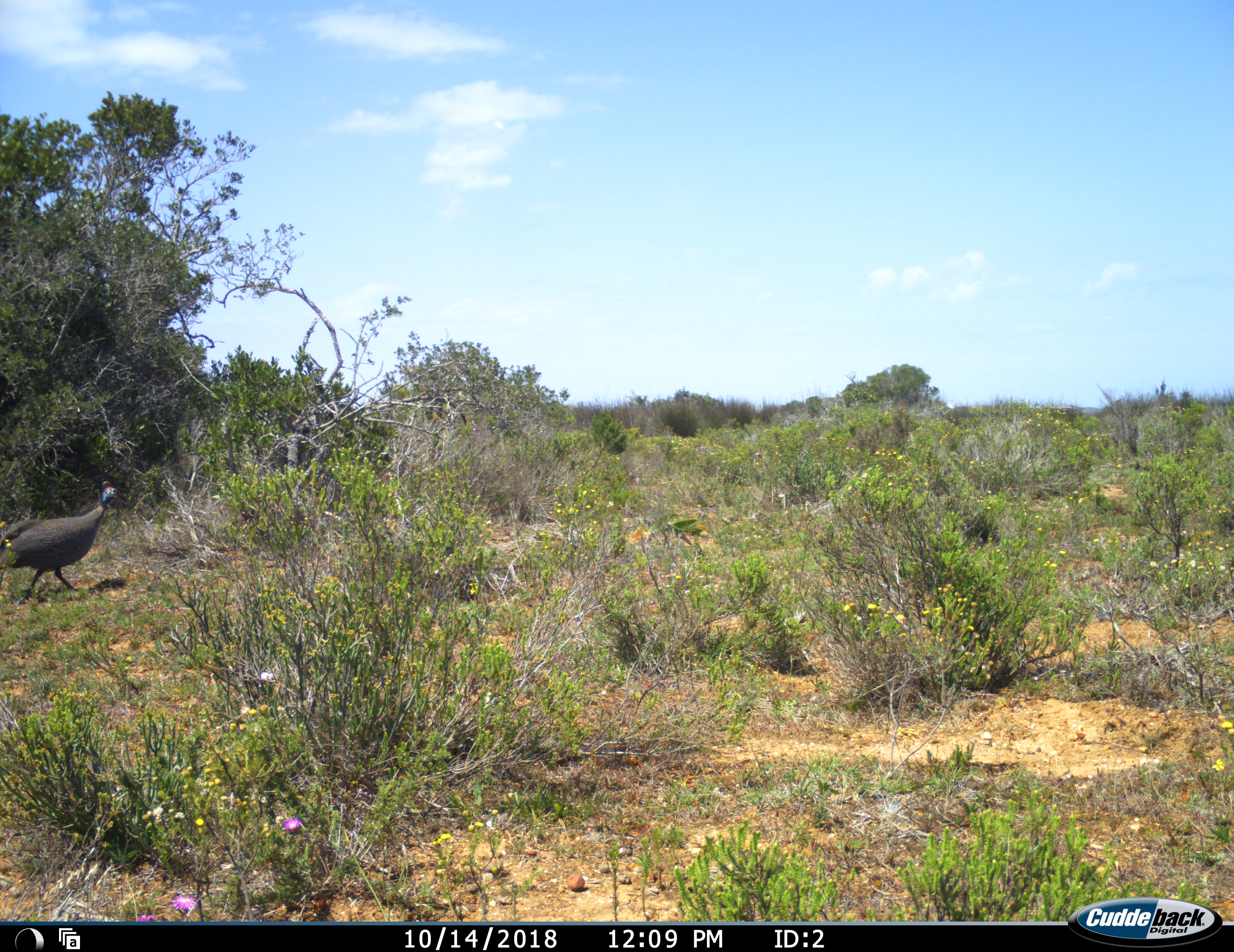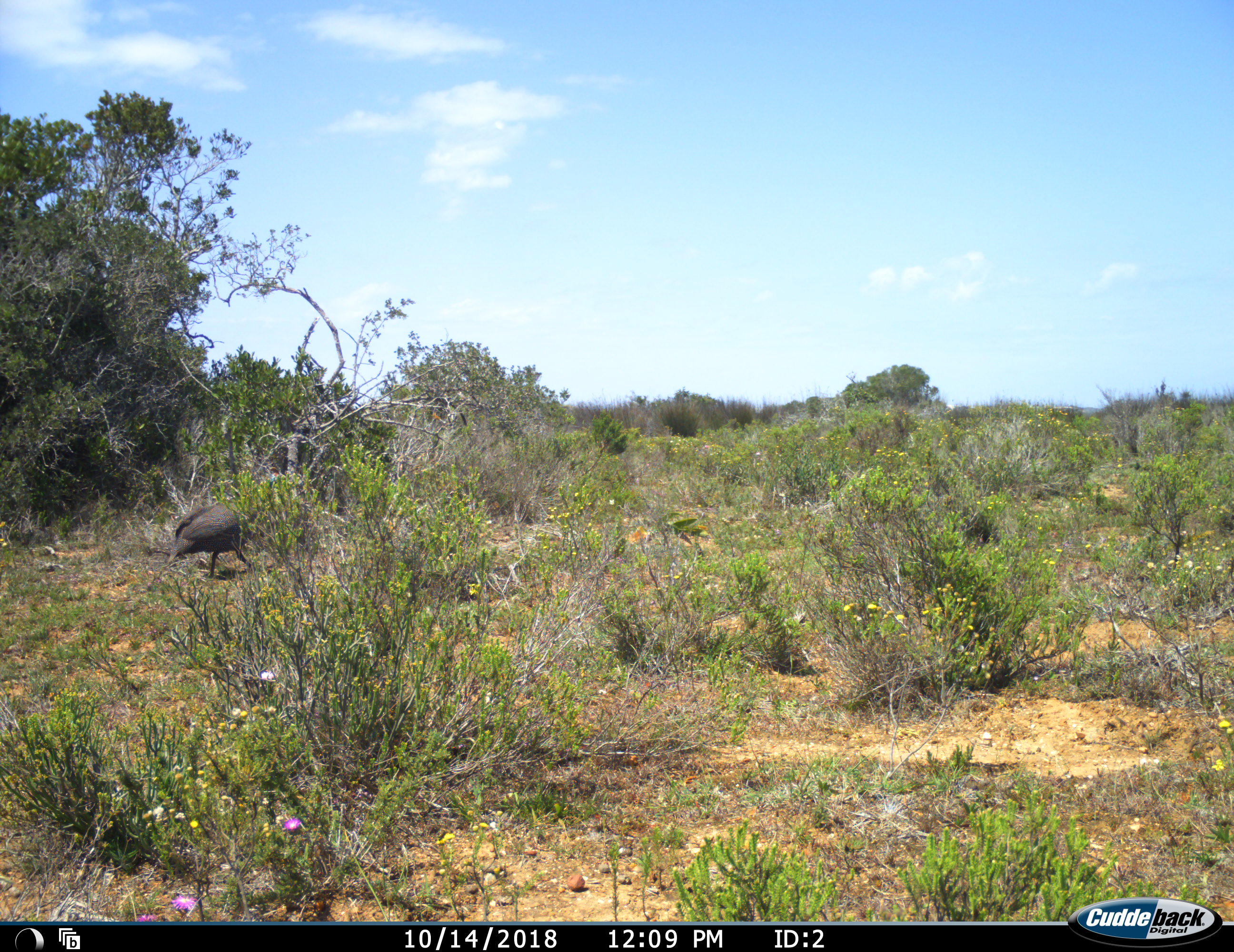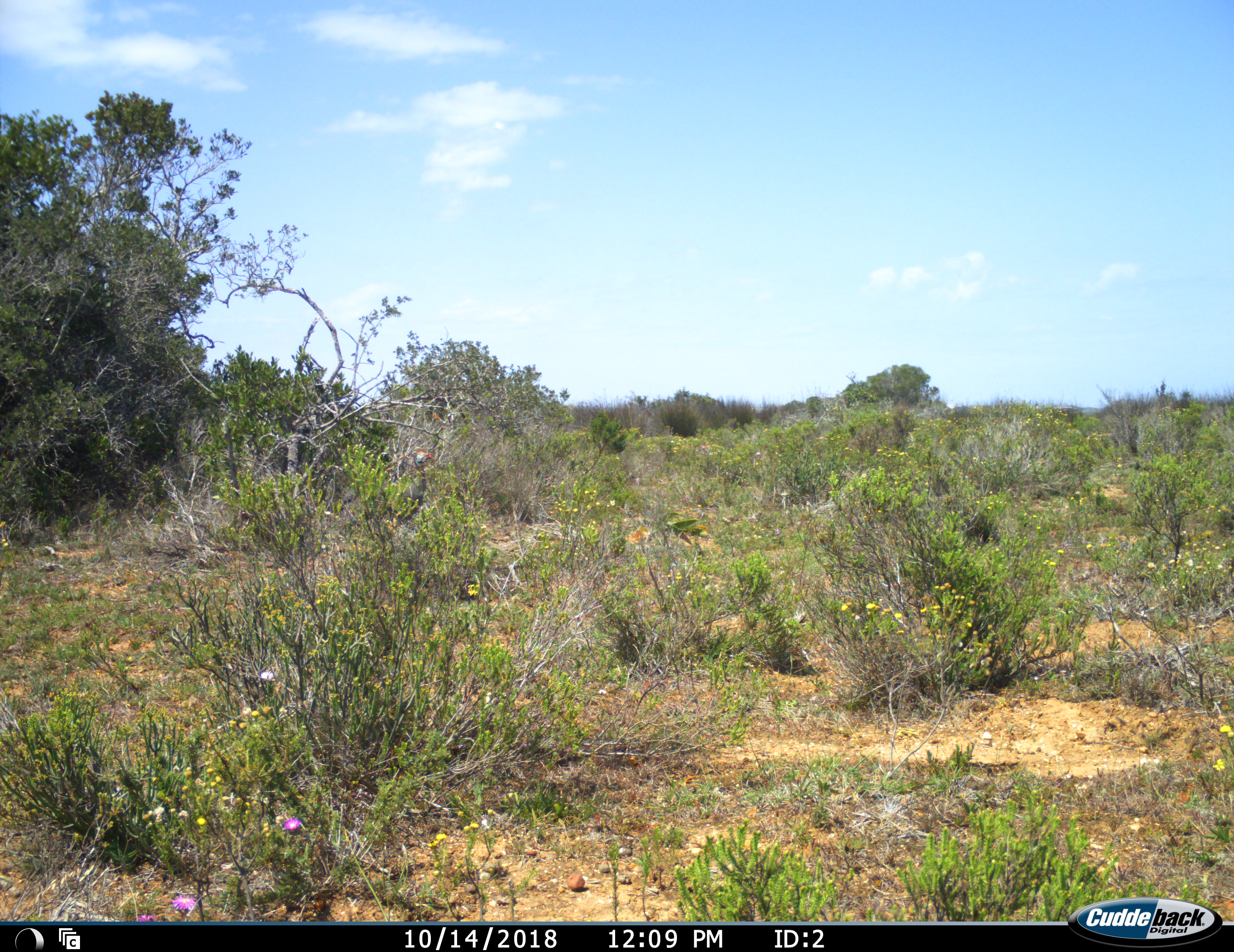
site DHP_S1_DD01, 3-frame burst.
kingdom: Animalia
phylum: Chordata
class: Aves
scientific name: Aves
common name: bird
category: birdother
Birdother (bird) (Aves), count 1. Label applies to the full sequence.